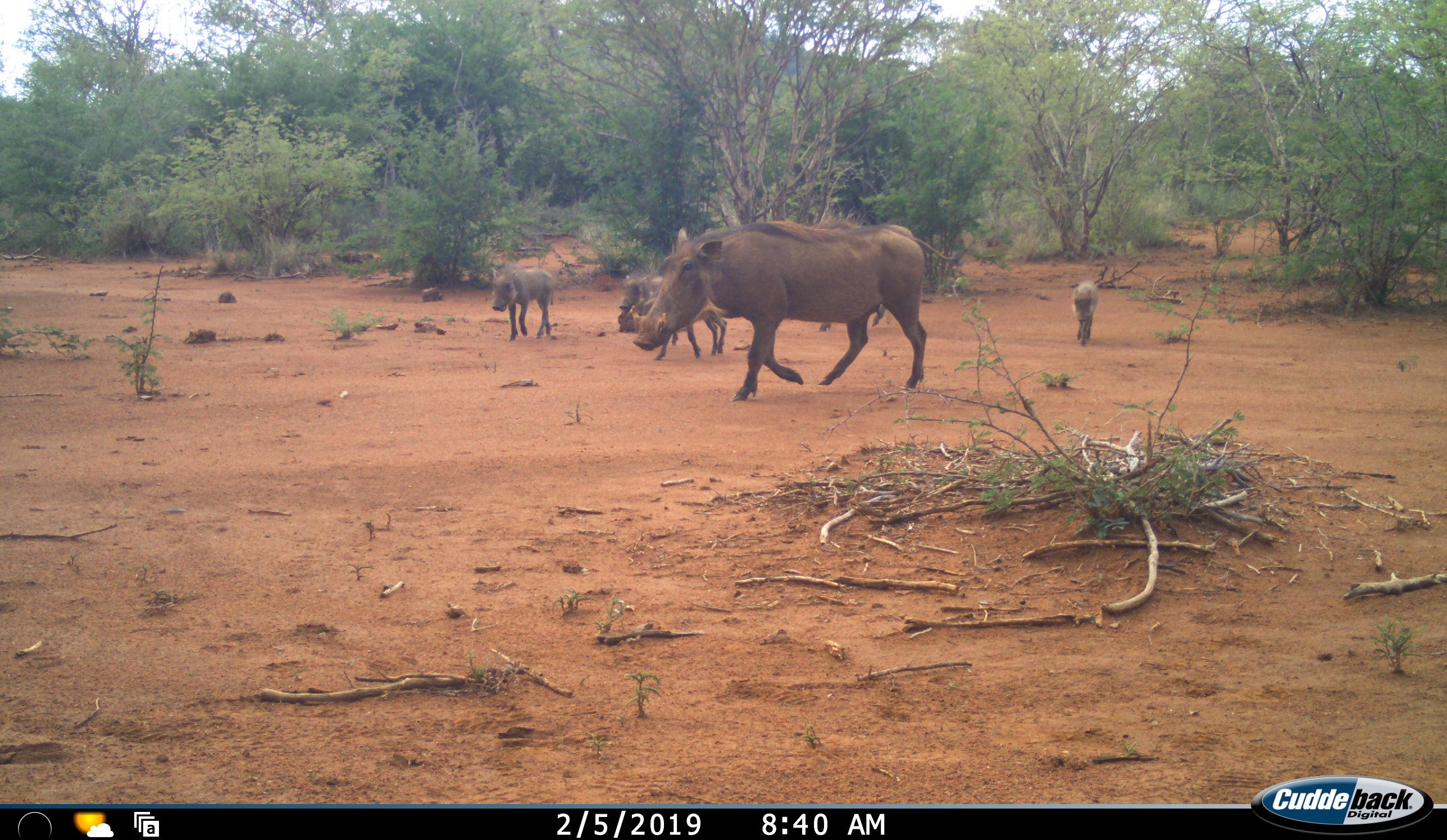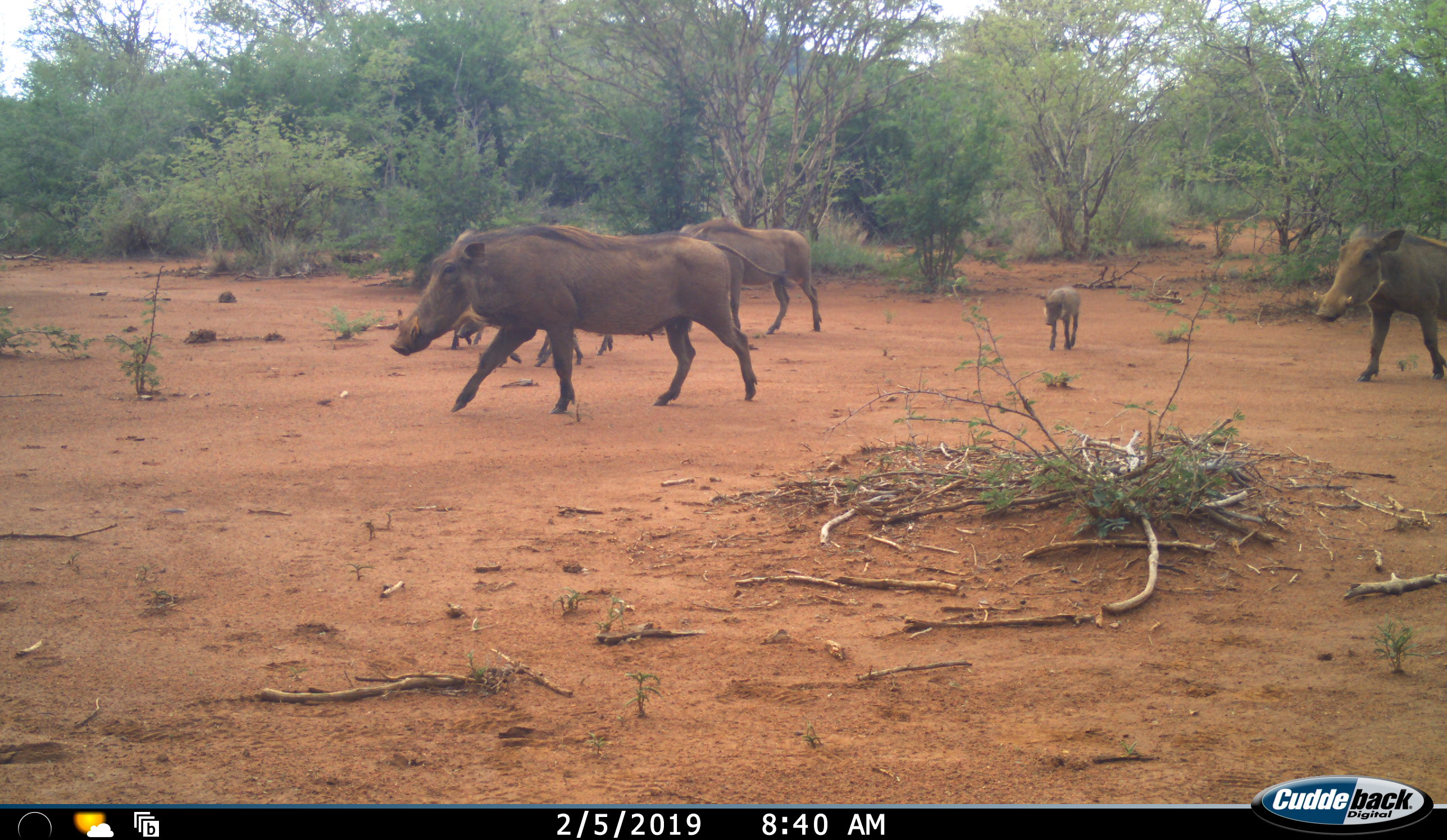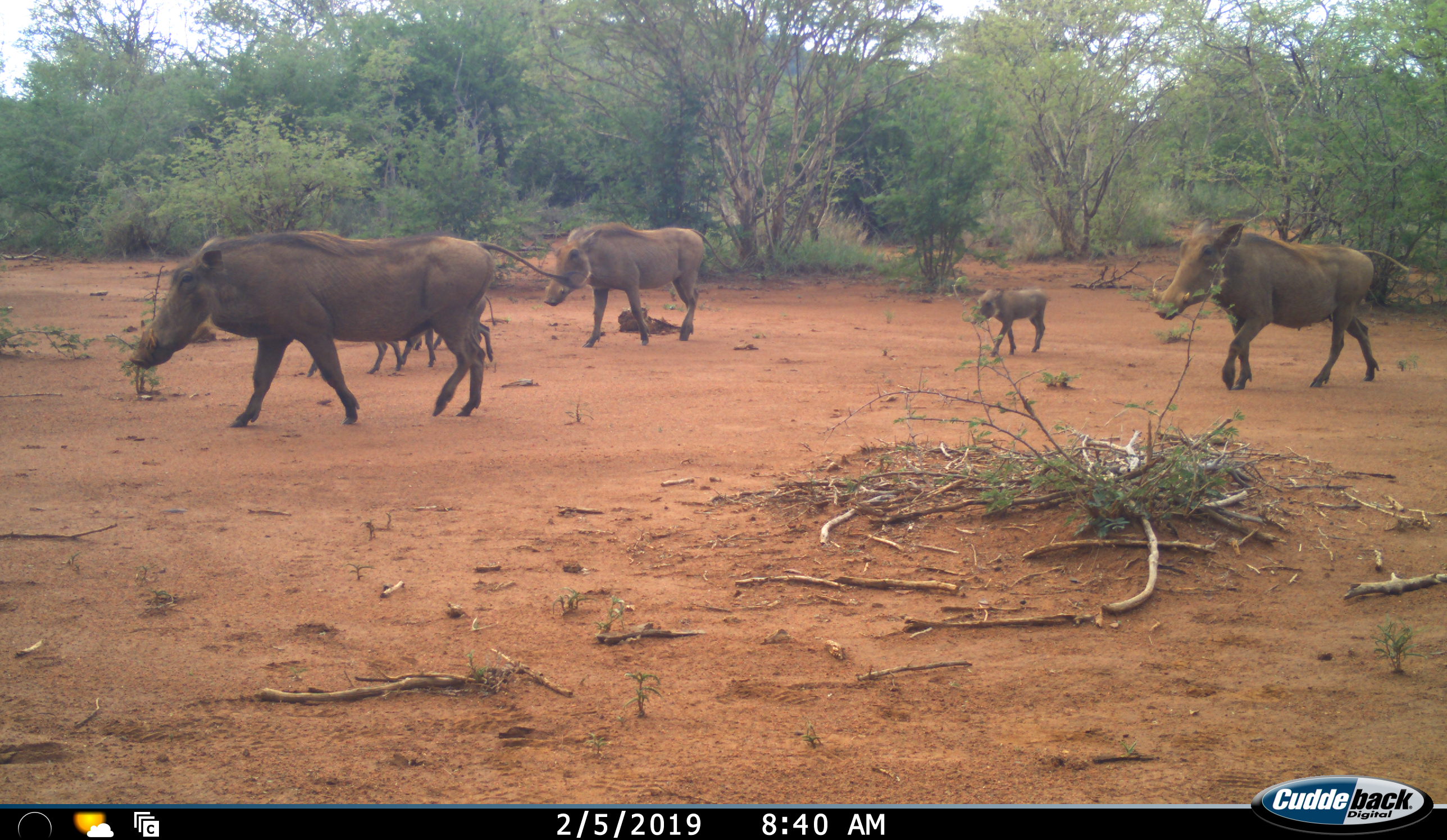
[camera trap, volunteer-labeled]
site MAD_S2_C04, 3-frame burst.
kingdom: Animalia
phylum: Chordata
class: Mammalia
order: Artiodactyla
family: Suidae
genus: Phacochoerus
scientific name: Phacochoerus africanus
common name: warthog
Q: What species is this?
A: Warthog (Phacochoerus africanus).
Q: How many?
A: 7.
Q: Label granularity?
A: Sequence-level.